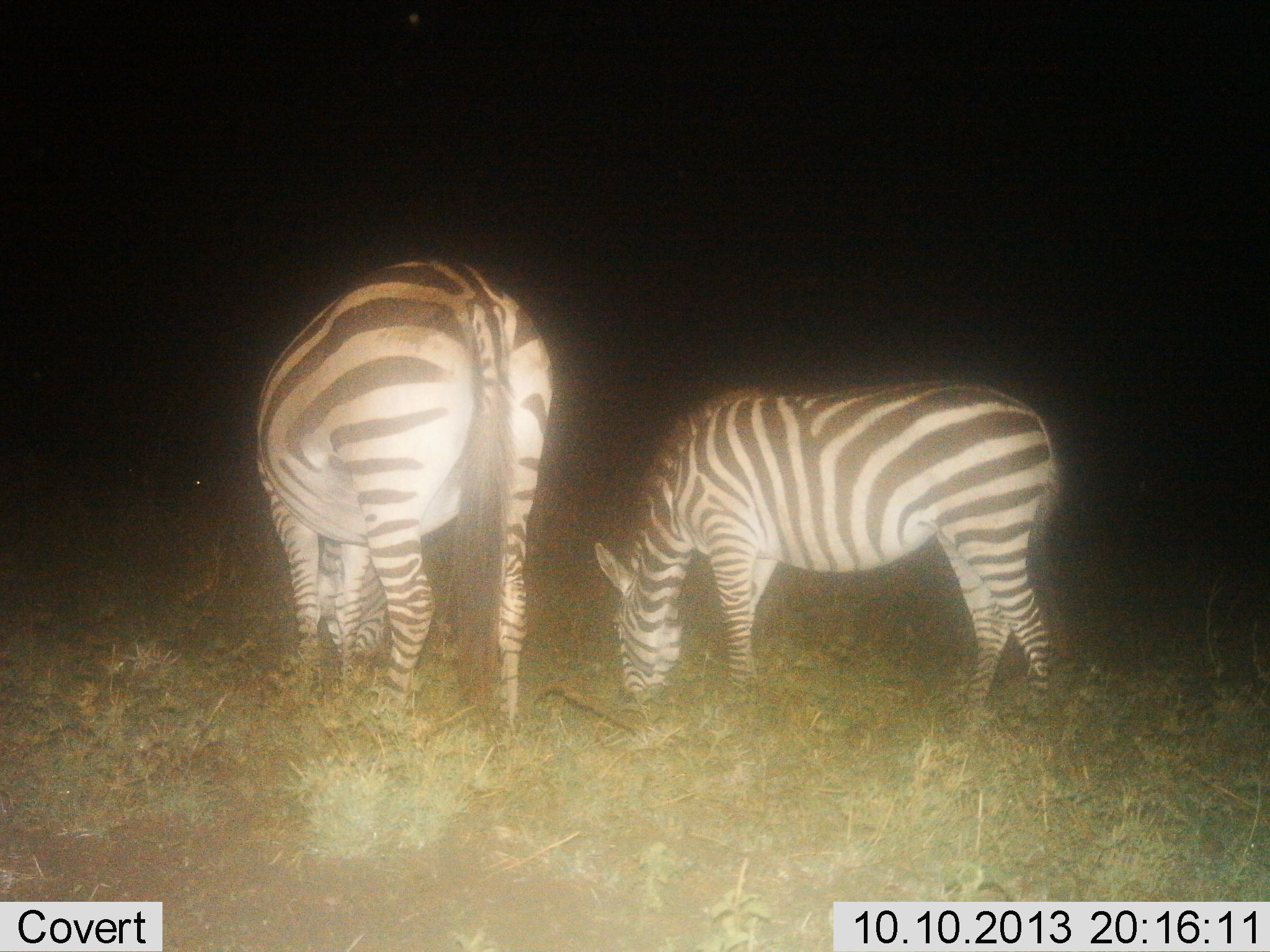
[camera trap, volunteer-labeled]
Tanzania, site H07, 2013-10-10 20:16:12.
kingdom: Animalia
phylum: Chordata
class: Mammalia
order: Perissodactyla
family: Equidae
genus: Equus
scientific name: Equus quagga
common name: plains zebra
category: zebra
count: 2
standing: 30%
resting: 0%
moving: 0%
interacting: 0%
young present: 10%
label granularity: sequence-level